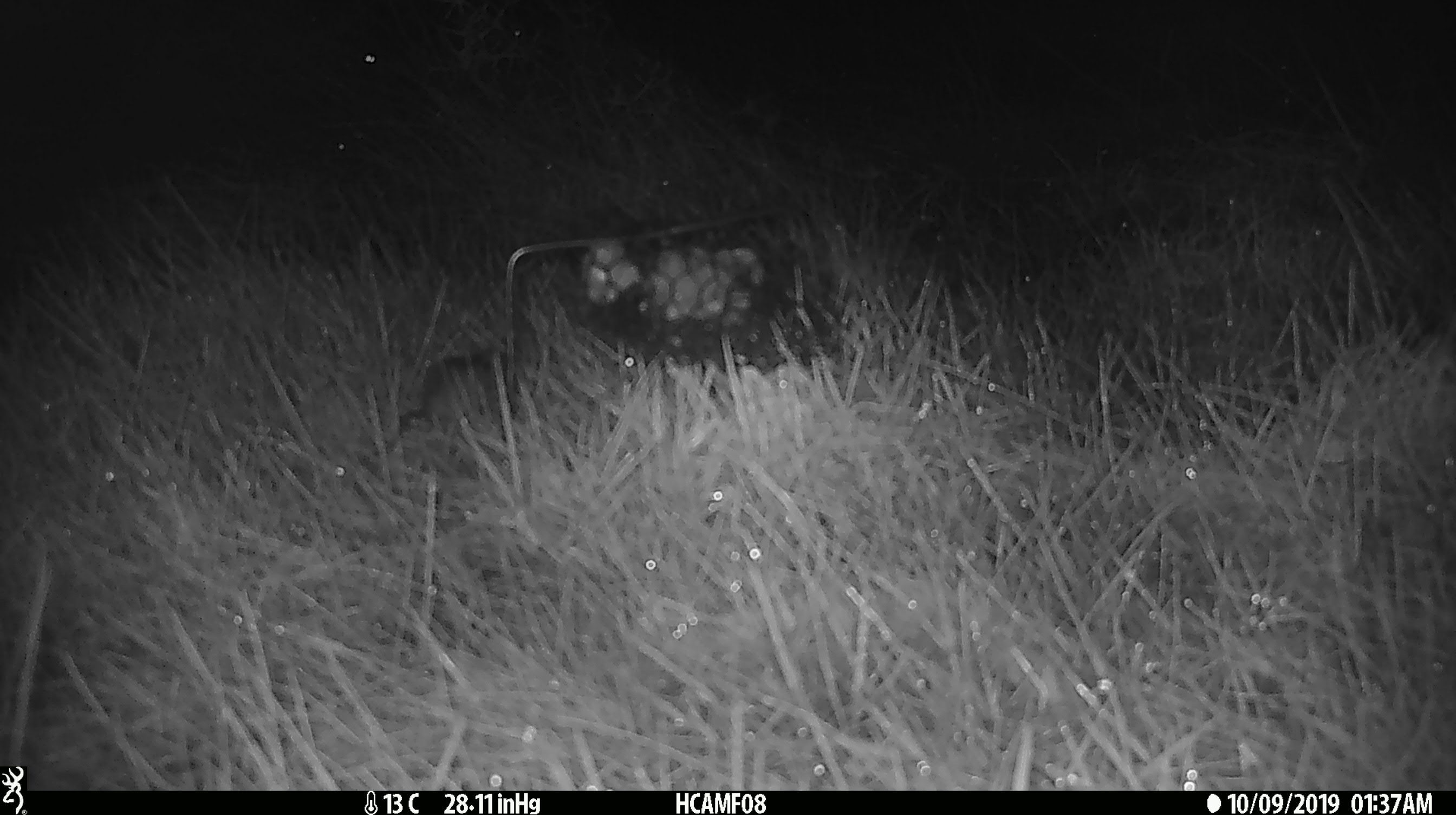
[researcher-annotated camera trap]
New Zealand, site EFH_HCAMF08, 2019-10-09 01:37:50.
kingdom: Animalia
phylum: Chordata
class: Mammalia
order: Rodentia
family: Muridae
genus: Mus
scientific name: Mus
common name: mouse